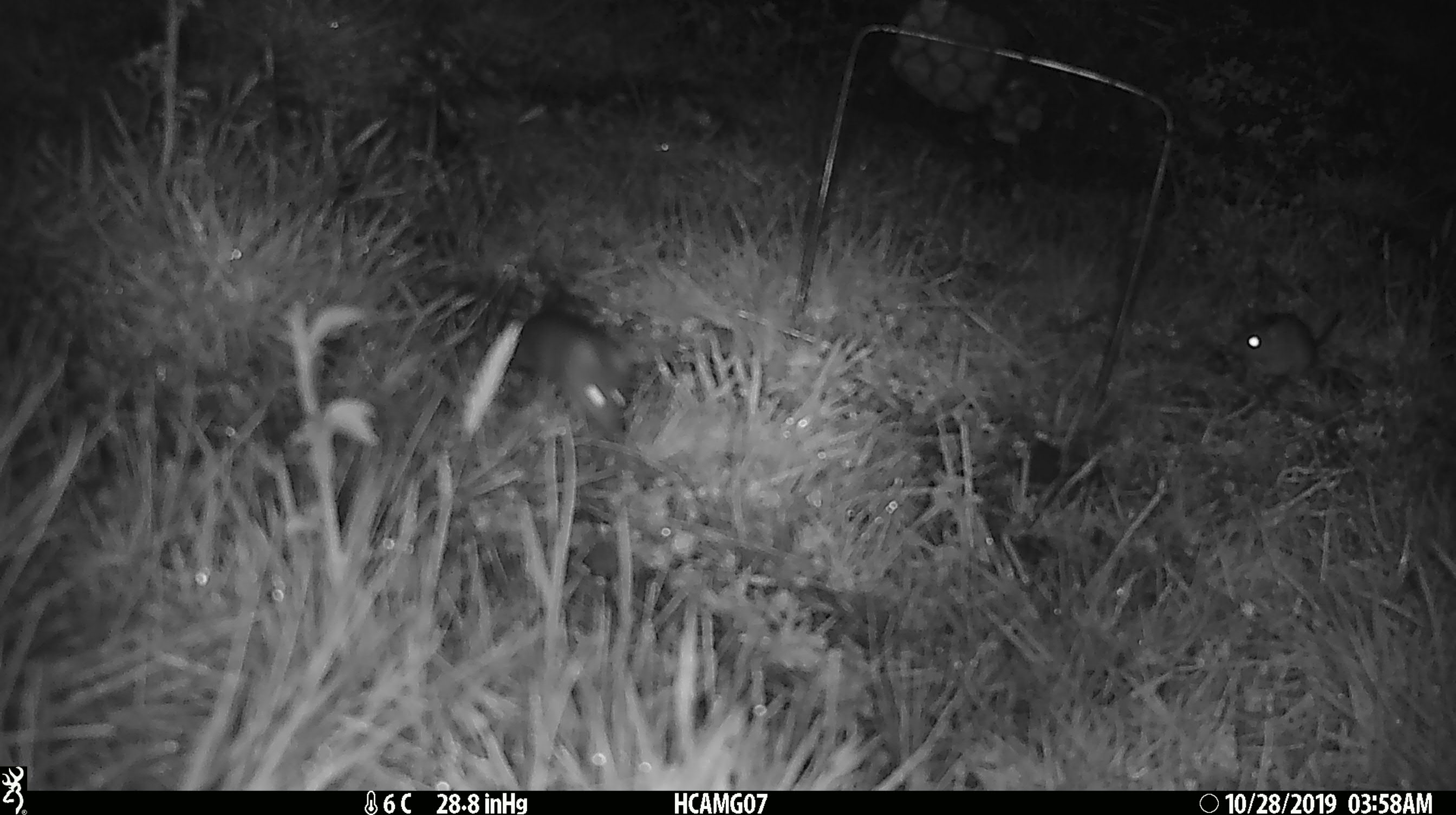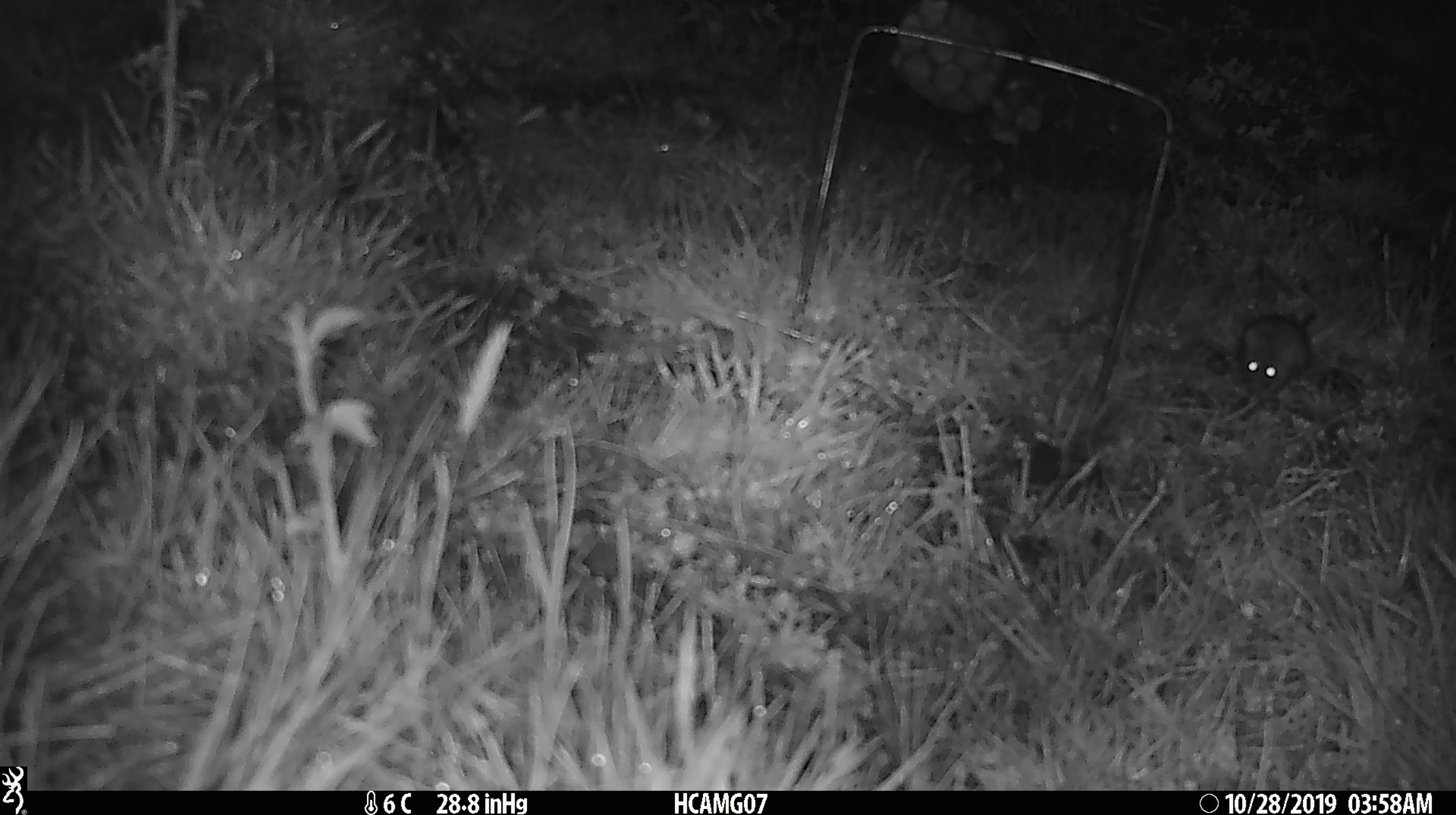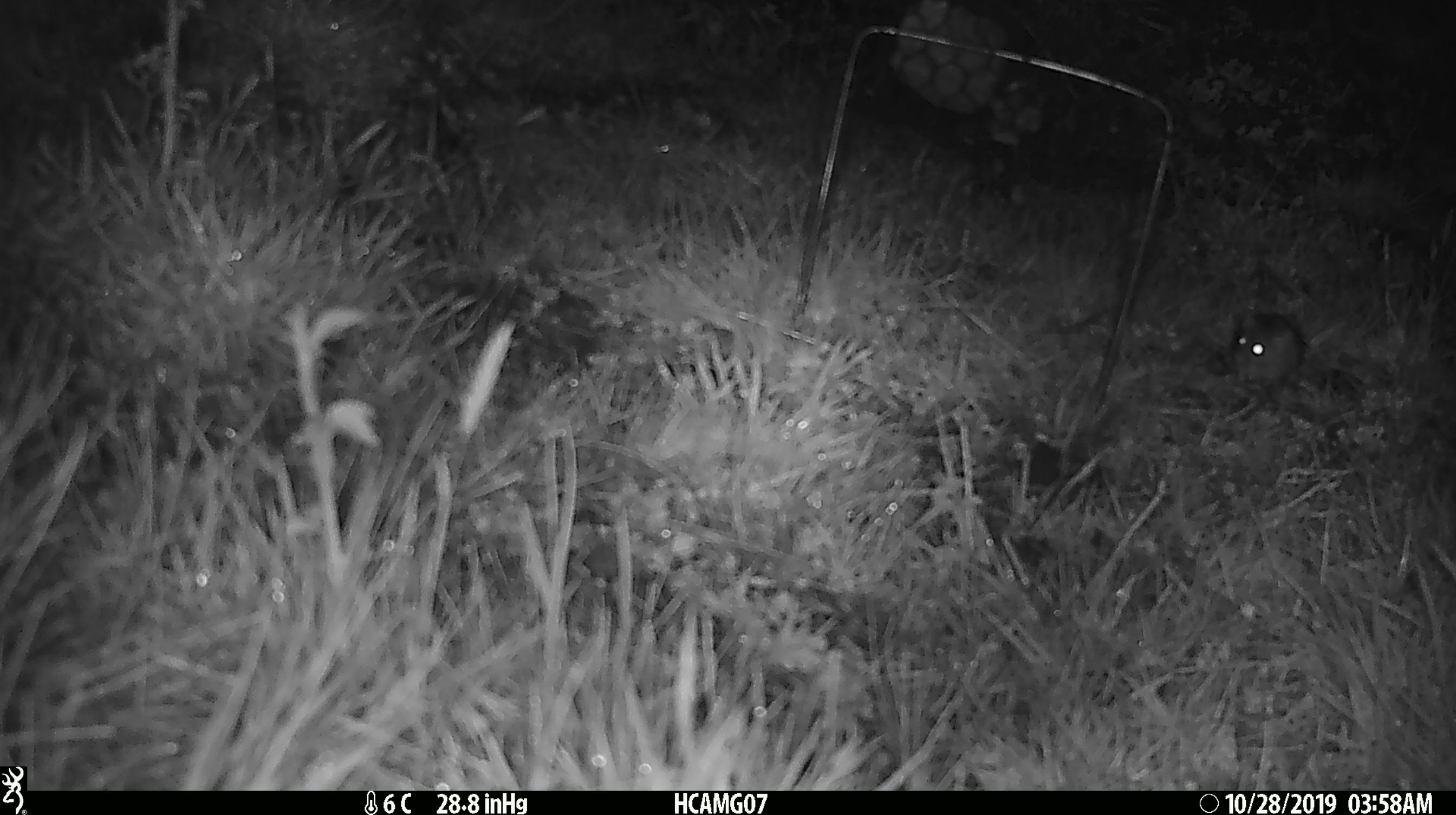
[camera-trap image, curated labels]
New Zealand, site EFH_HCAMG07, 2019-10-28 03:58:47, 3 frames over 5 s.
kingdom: Animalia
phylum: Chordata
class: Mammalia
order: Rodentia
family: Muridae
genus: Mus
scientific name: Mus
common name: mouse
Mouse (Mus).